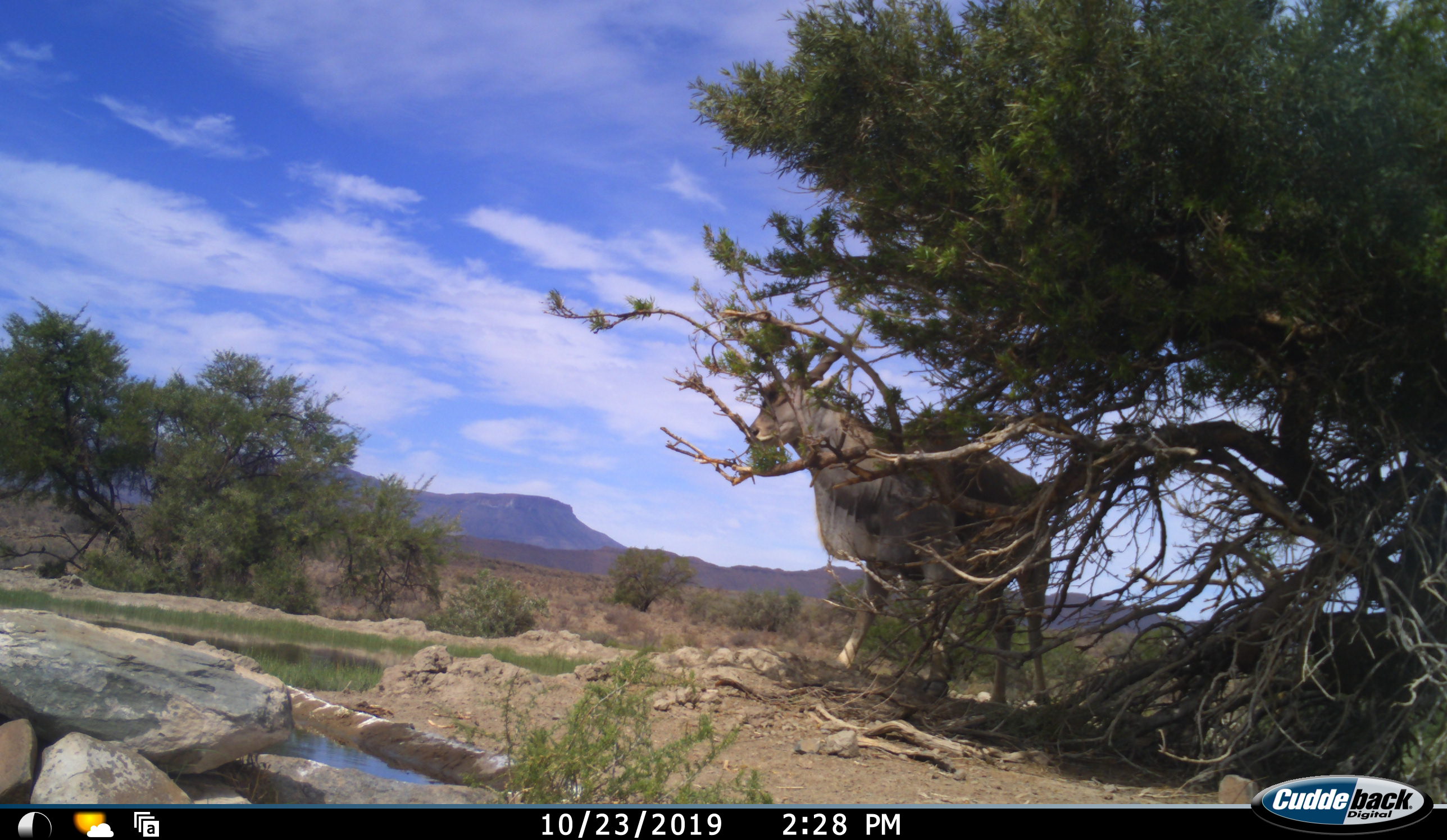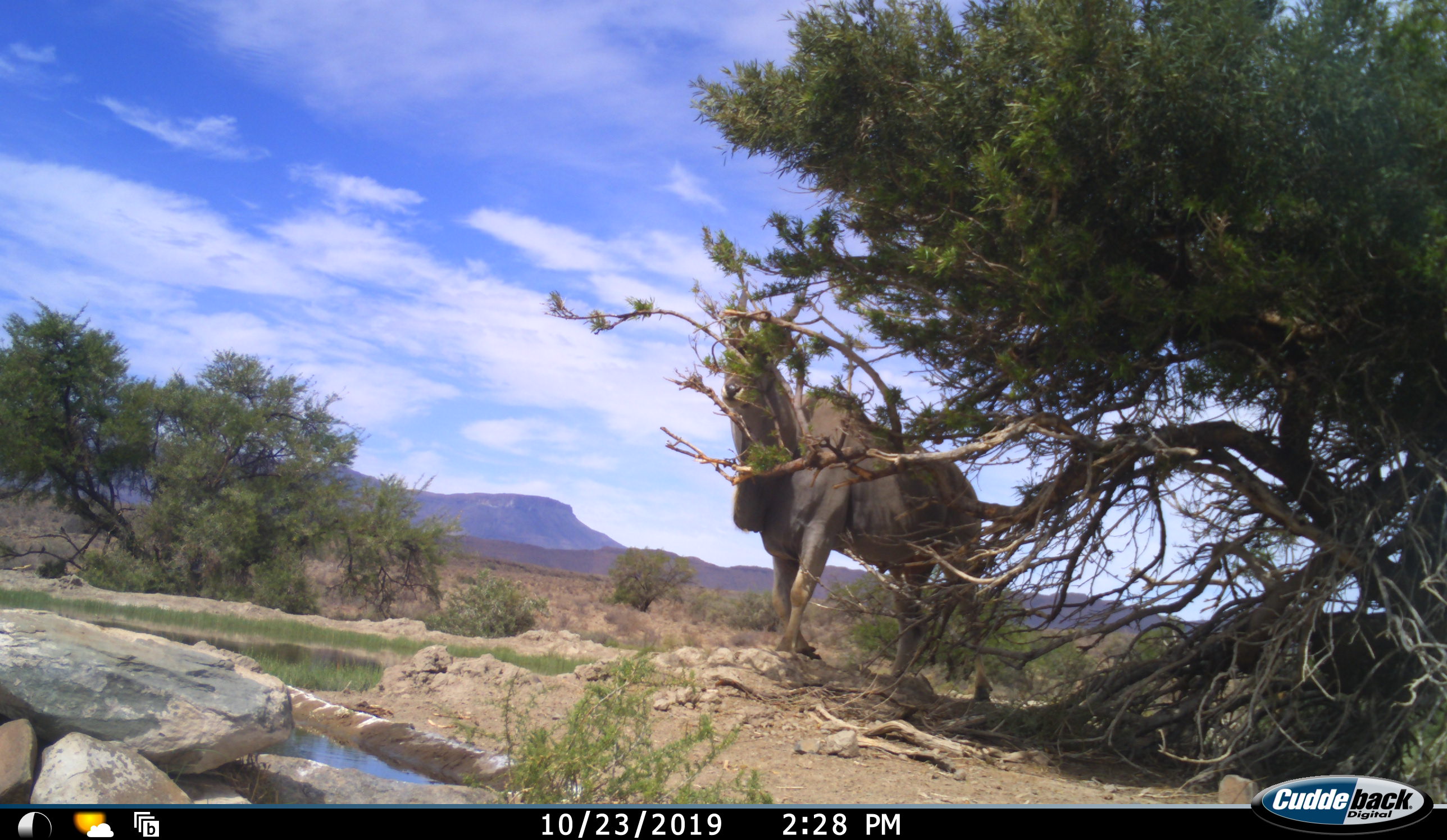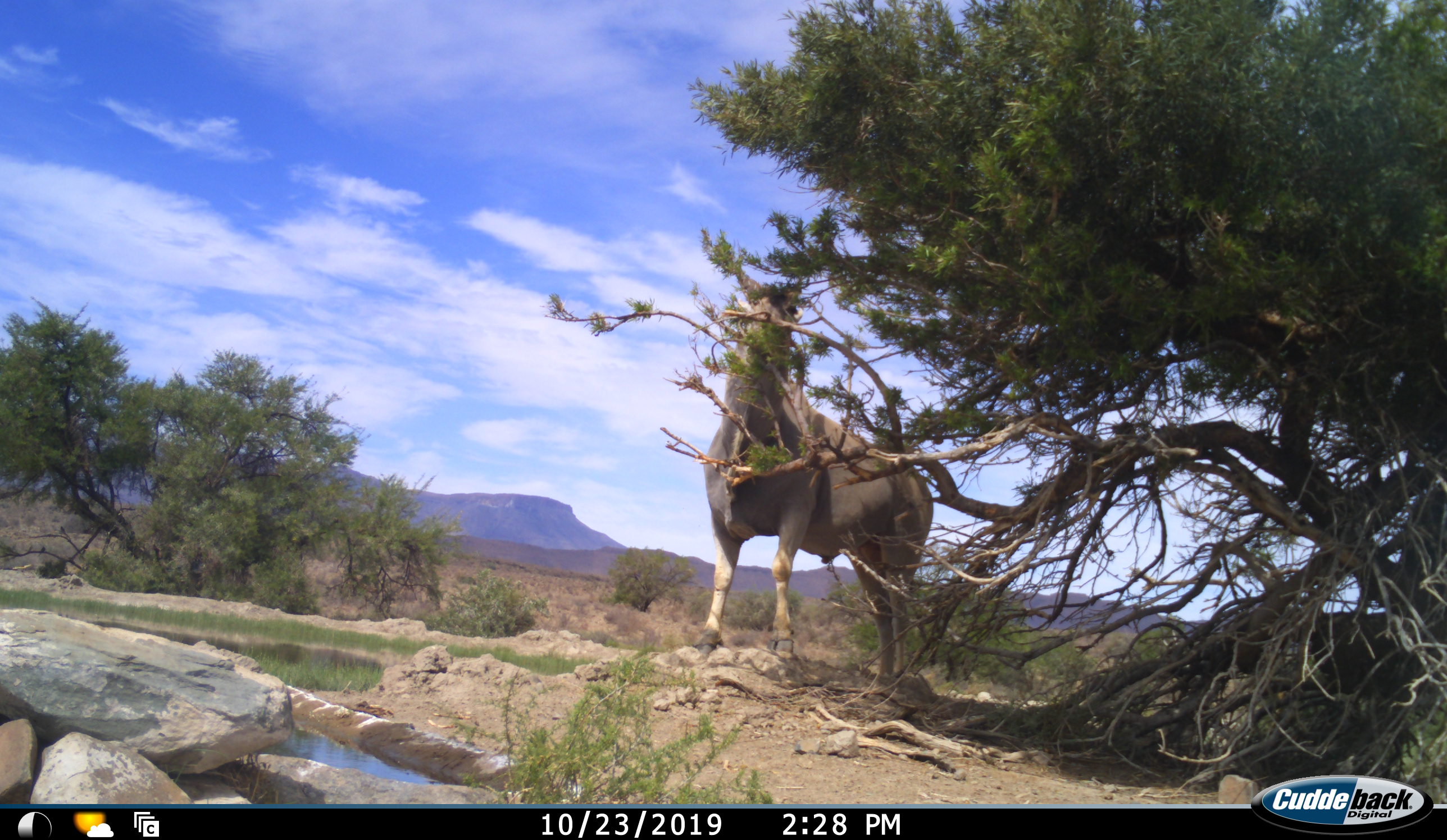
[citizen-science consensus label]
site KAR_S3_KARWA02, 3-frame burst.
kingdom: Animalia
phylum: Chordata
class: Mammalia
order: Artiodactyla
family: Bovidae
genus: Tragelaphus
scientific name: Tragelaphus oryx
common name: eland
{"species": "eland (Tragelaphus oryx)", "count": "1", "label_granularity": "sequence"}